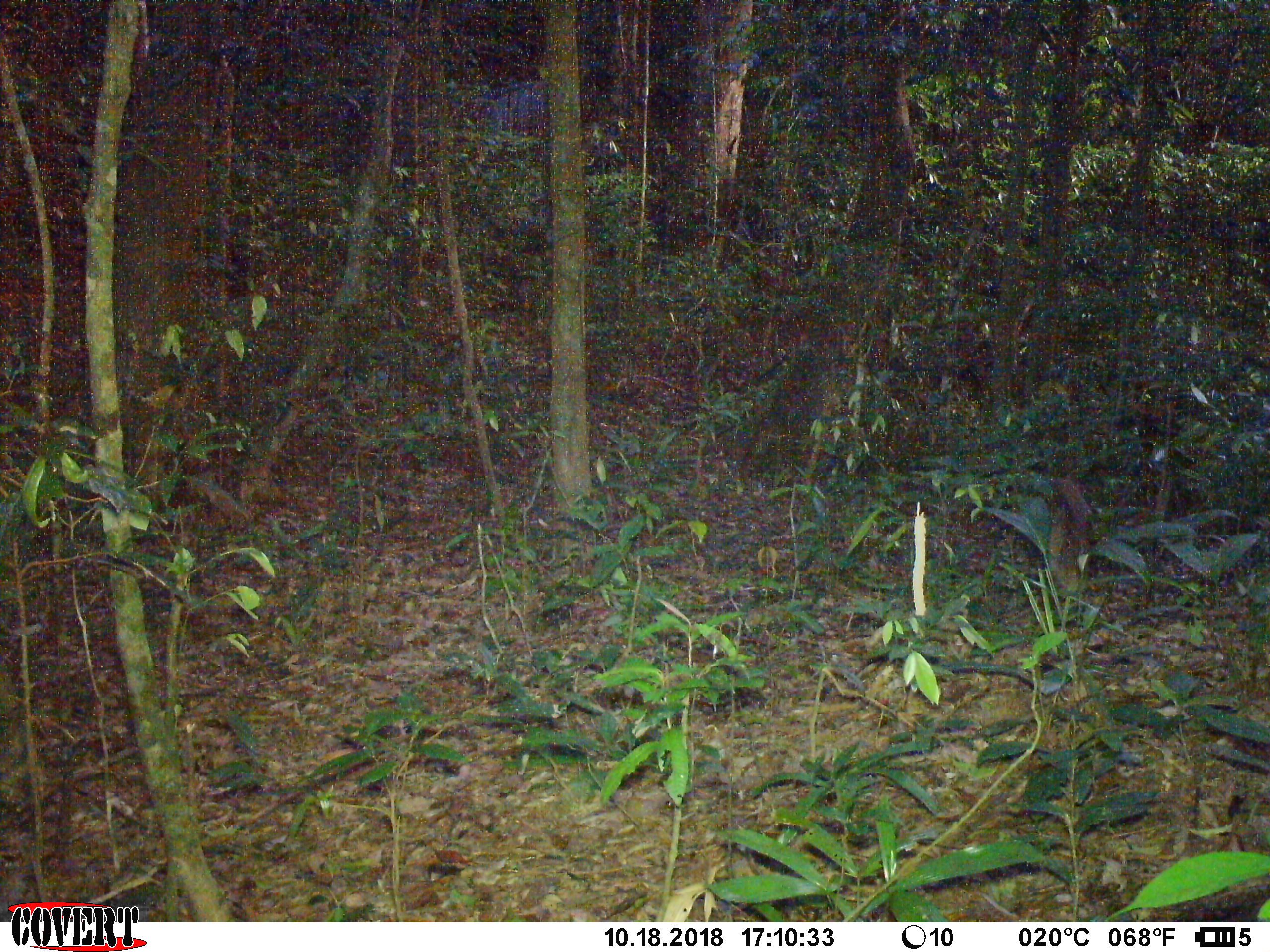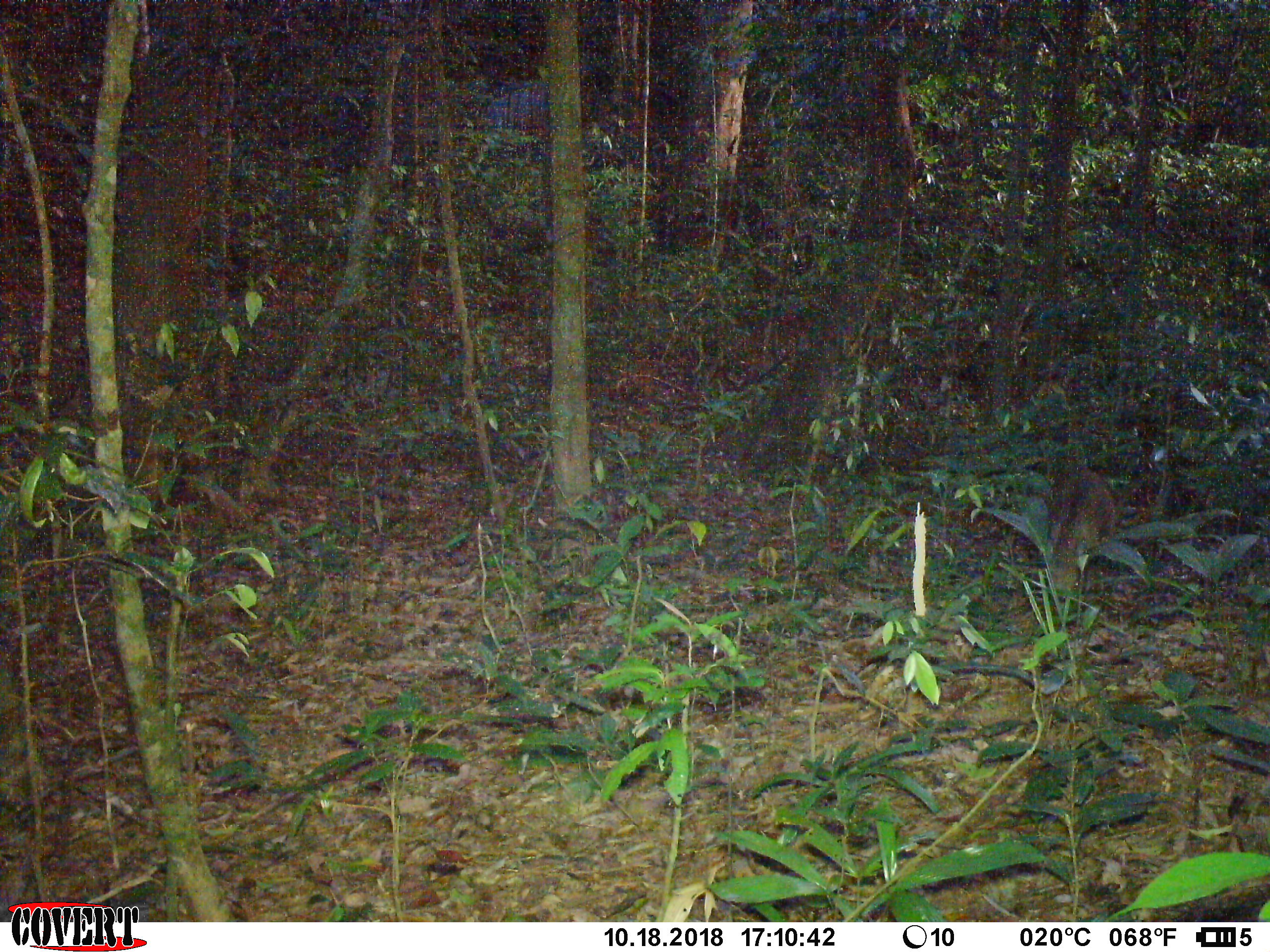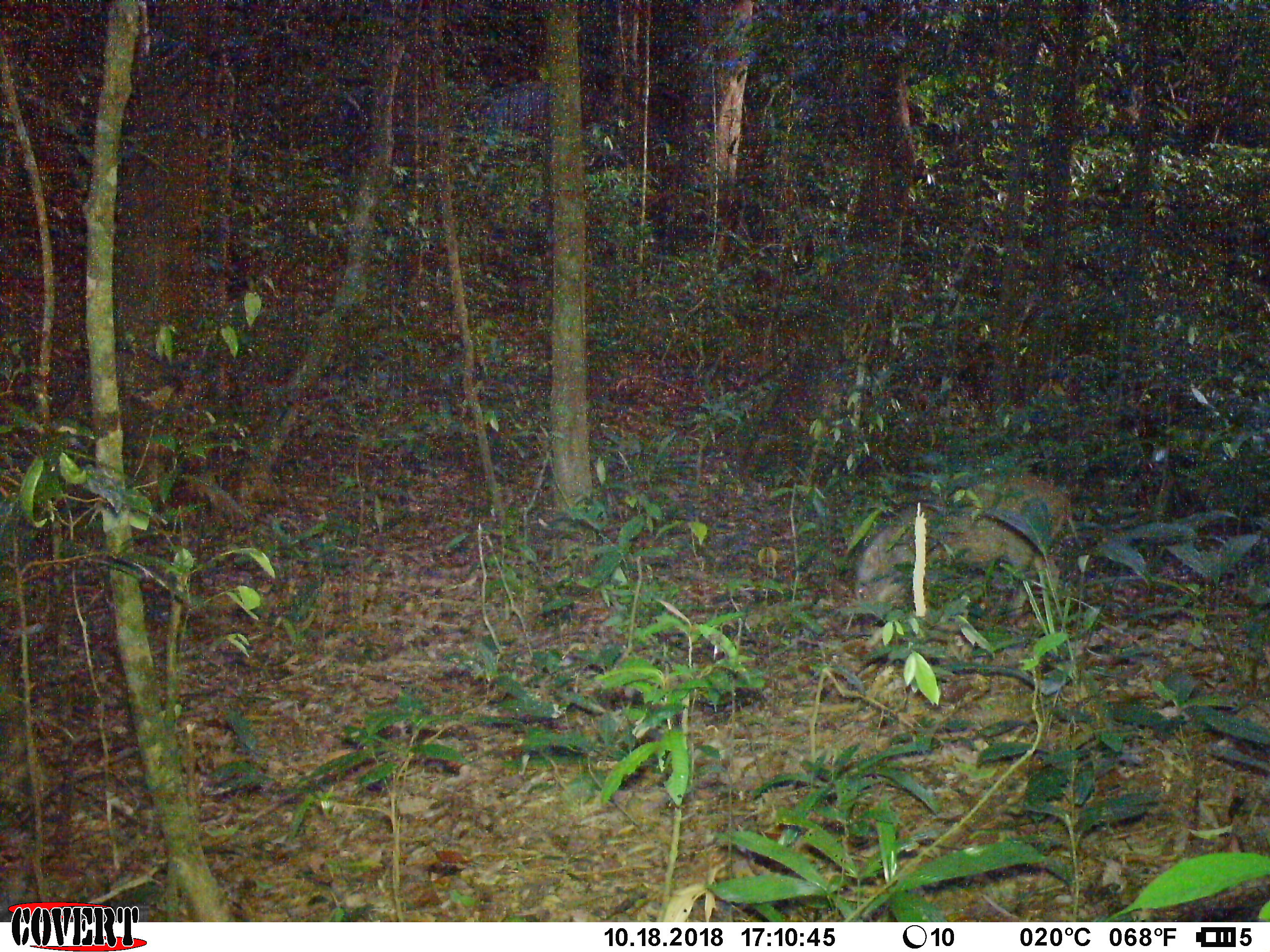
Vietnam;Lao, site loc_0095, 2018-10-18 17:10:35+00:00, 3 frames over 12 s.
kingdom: Animalia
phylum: Chordata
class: Mammalia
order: Artiodactyla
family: Suidae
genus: Sus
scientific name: Sus scrofa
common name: eurasian wild pig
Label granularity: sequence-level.